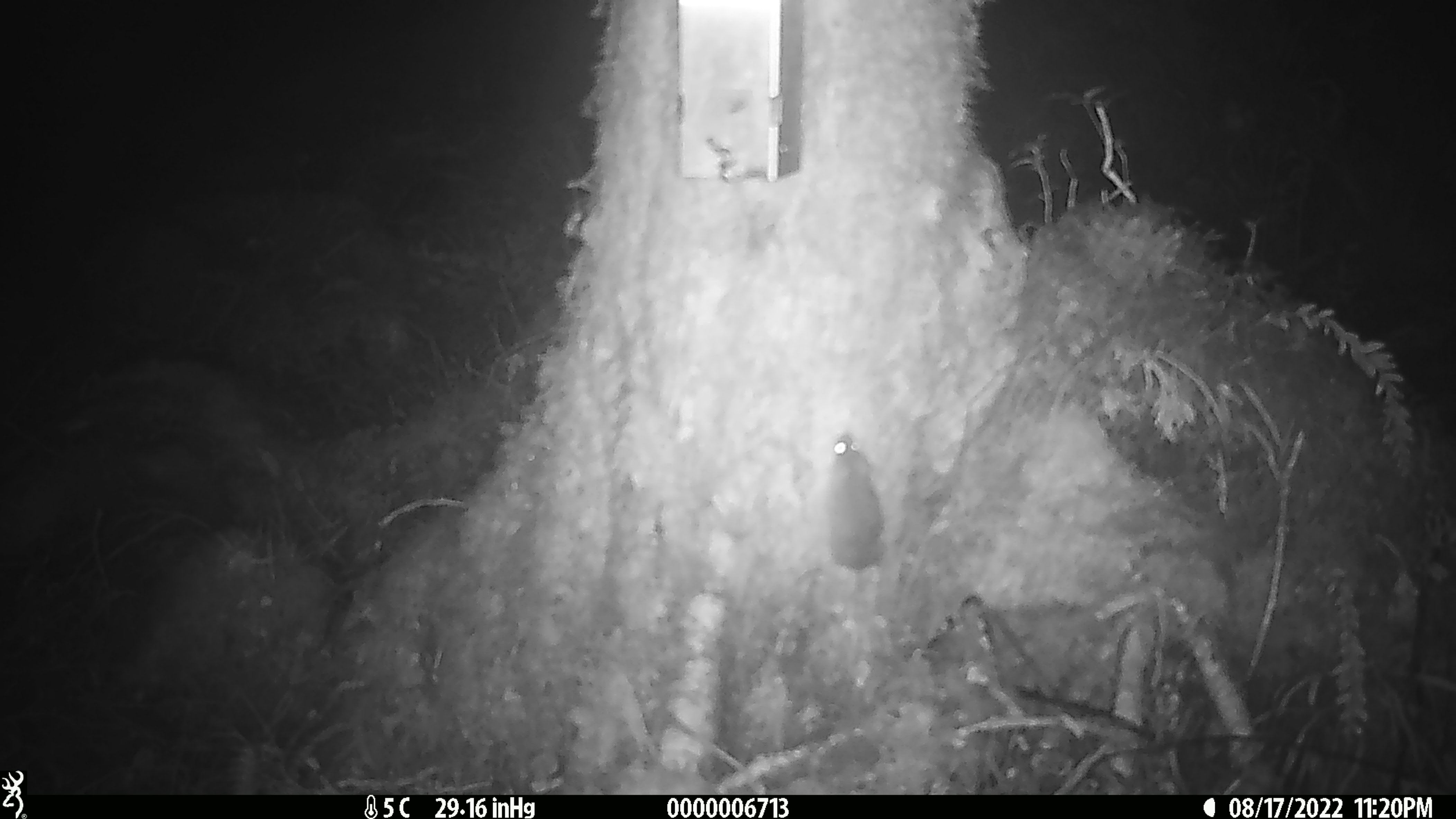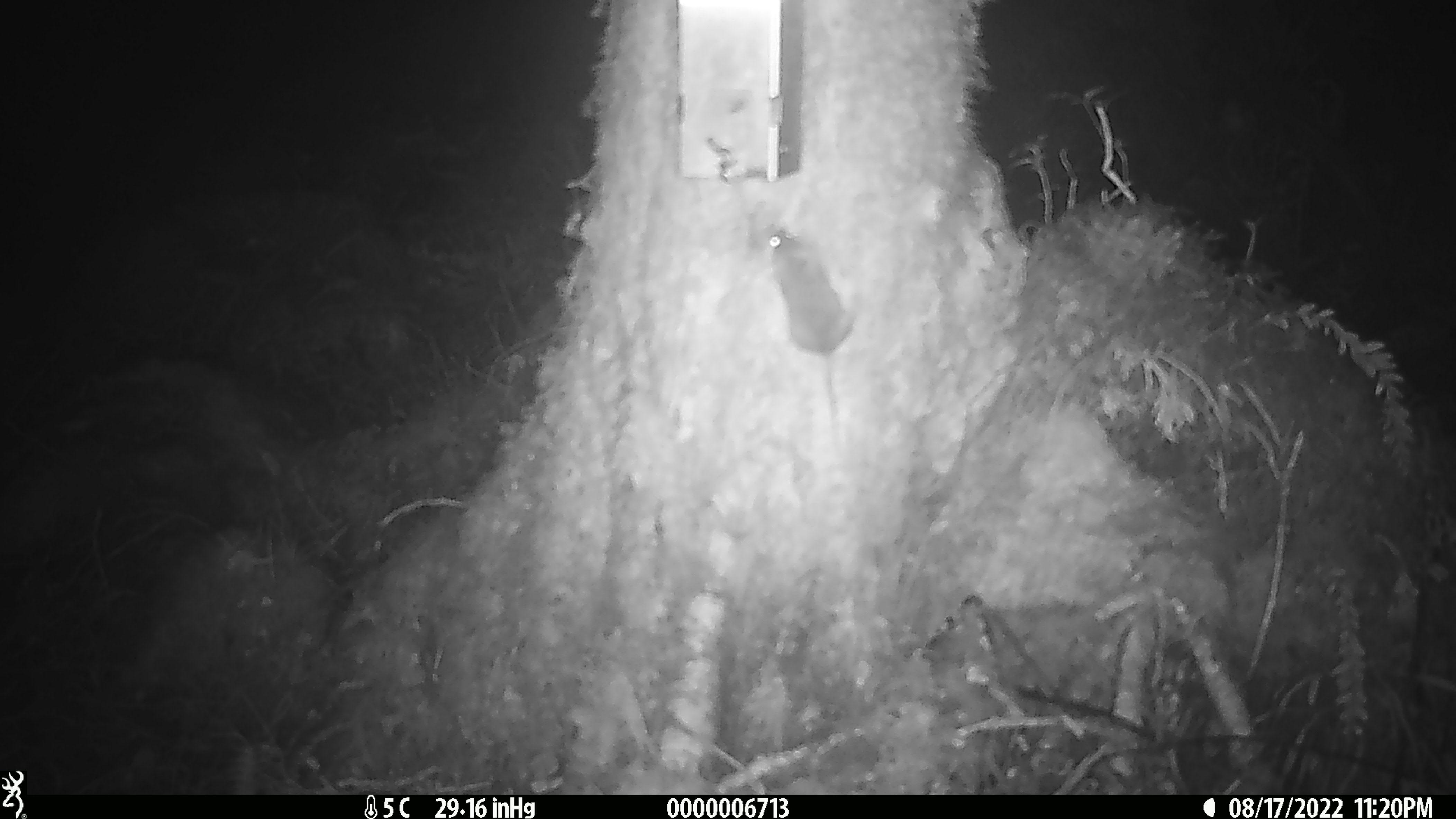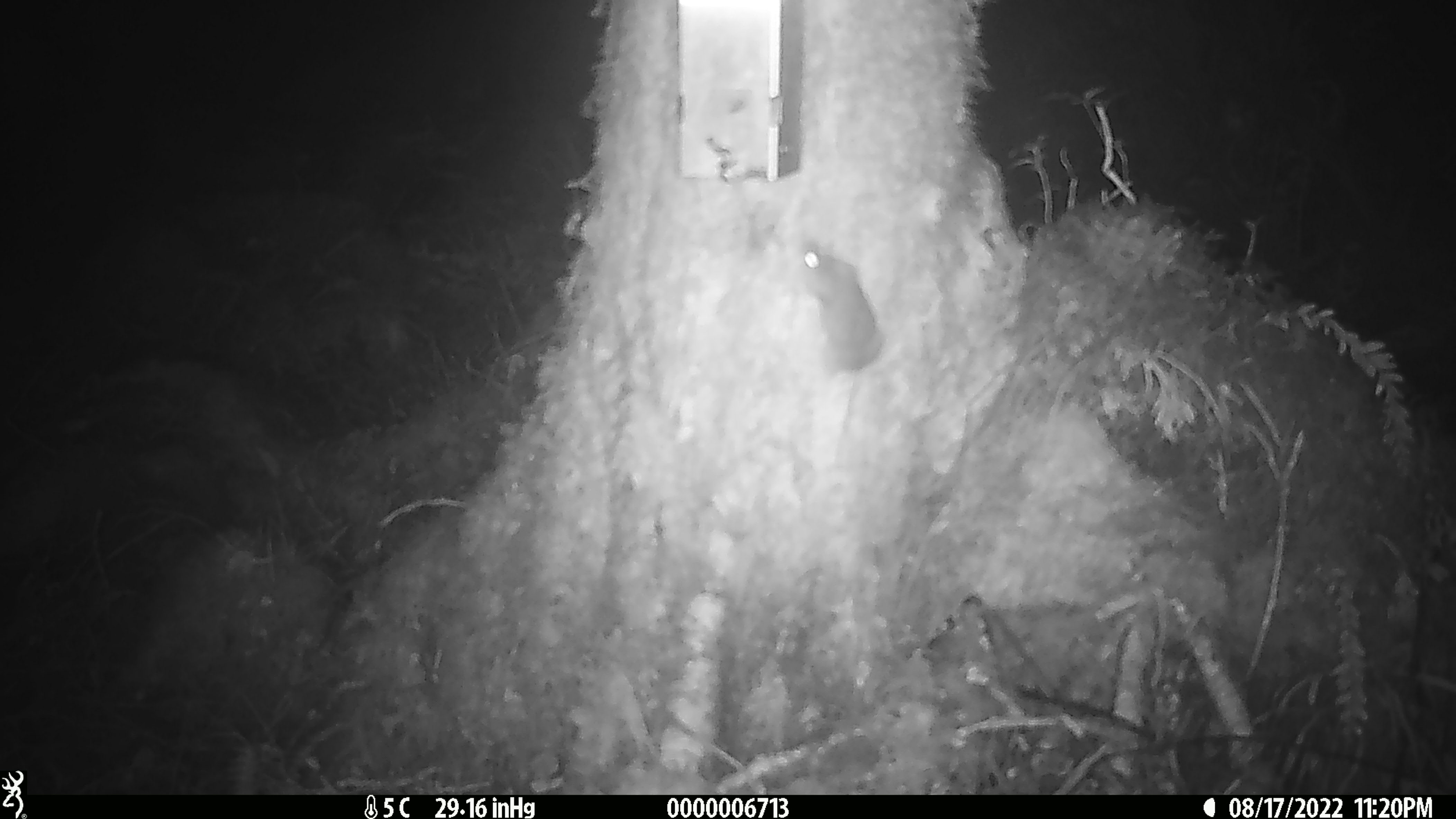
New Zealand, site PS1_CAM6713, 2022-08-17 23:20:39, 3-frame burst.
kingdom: Animalia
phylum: Chordata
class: Mammalia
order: Rodentia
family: Muridae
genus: Mus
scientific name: Mus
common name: mouse